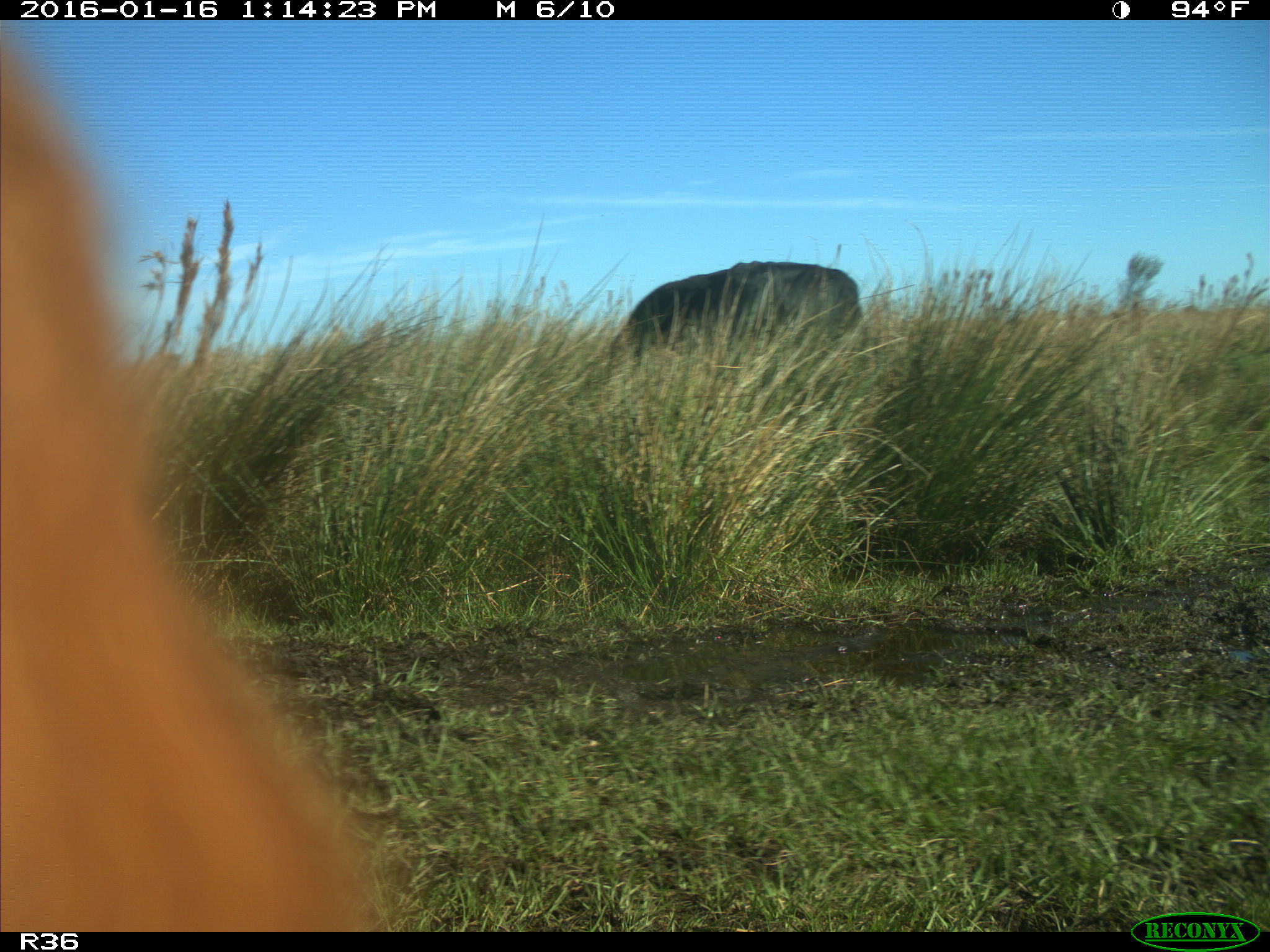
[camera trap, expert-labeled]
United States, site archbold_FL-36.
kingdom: Animalia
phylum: Chordata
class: Mammalia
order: Artiodactyla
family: Bovidae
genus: Bos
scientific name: Bos taurus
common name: domestic cow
Bos taurus (domestic cow).